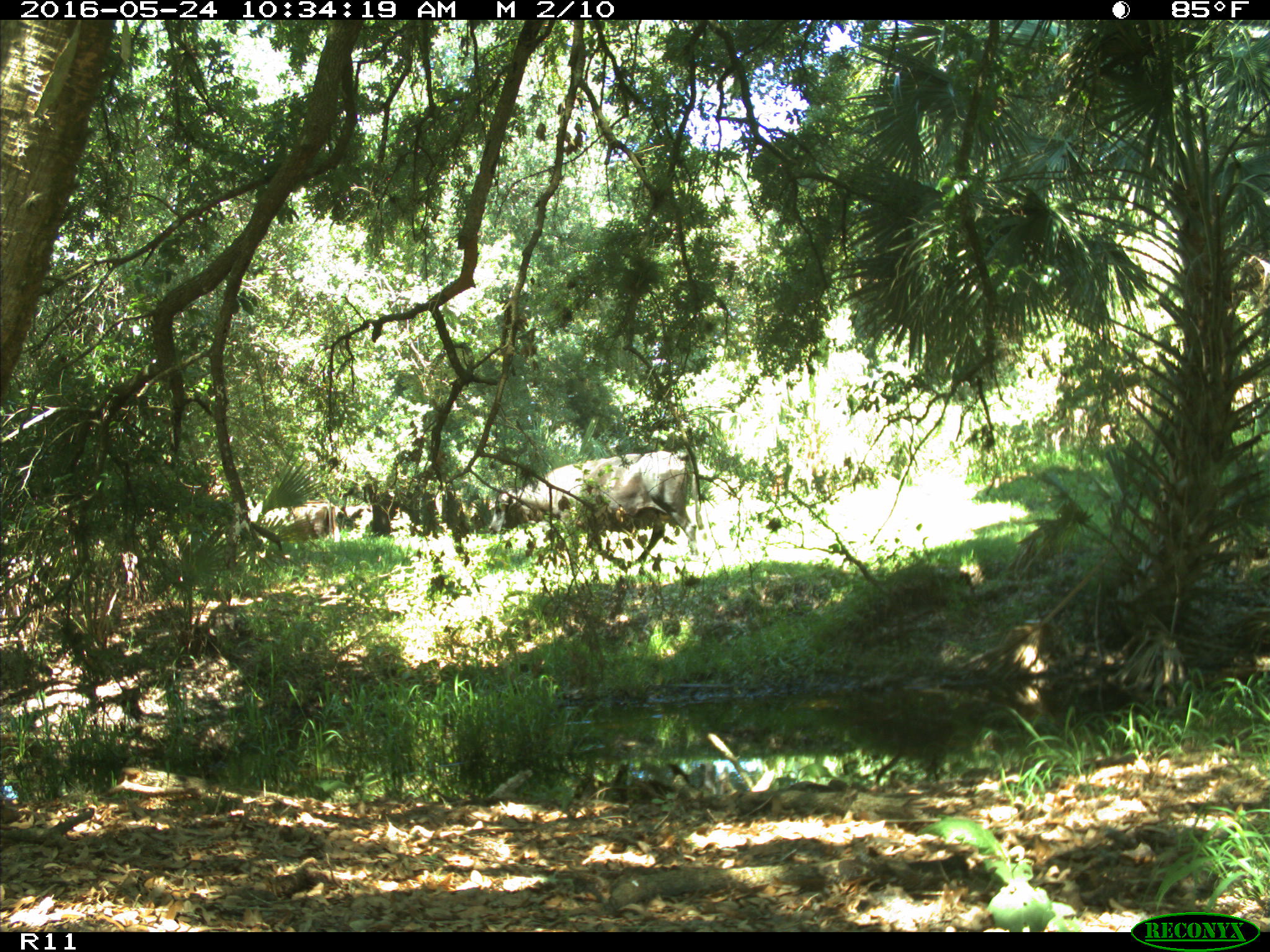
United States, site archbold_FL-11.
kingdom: Animalia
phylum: Chordata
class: Mammalia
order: Artiodactyla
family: Bovidae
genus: Bos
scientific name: Bos taurus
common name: domestic cow